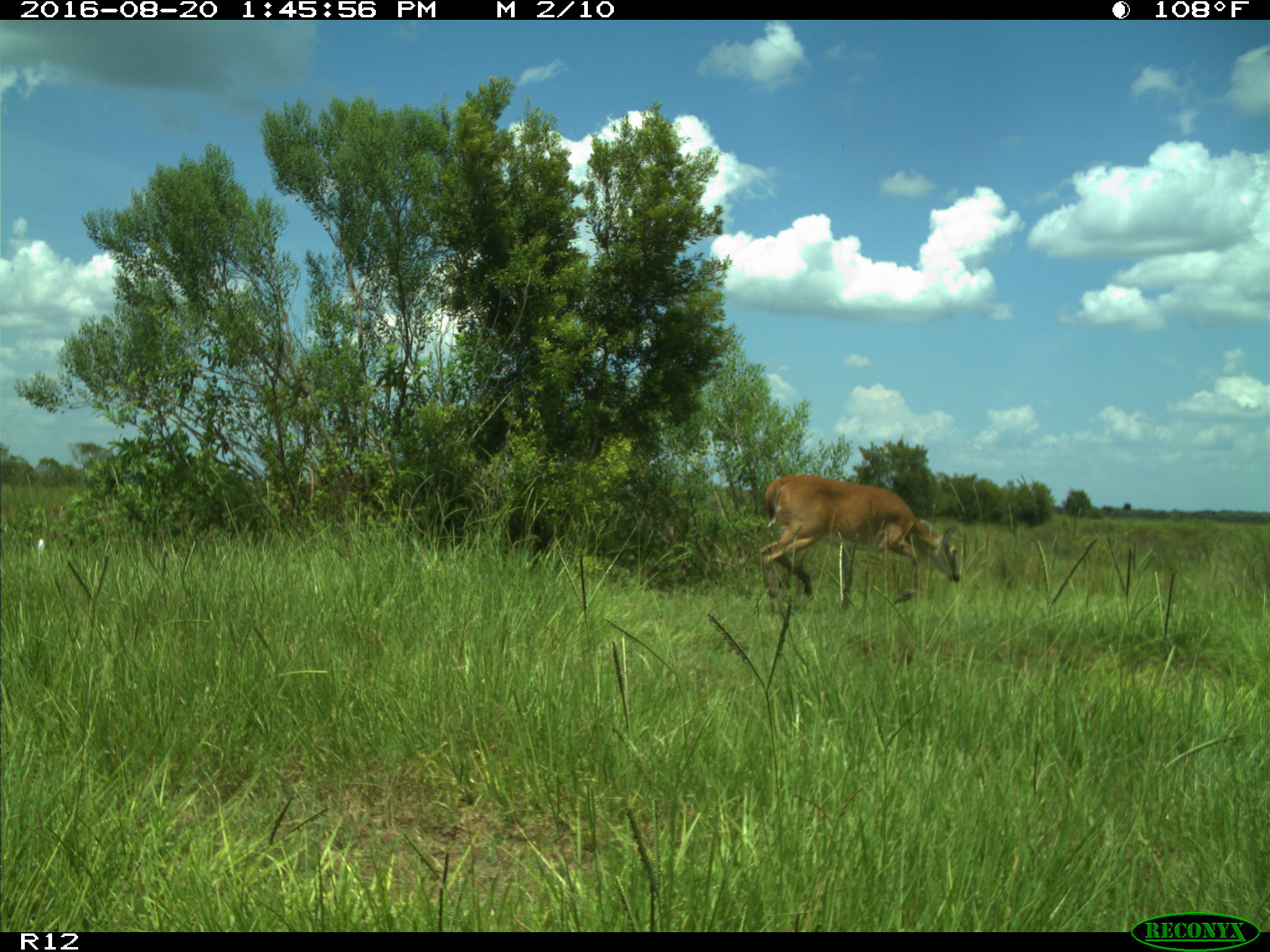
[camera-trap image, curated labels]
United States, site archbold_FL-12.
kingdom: Animalia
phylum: Chordata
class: Mammalia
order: Artiodactyla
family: Cervidae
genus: Odocoileus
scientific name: Odocoileus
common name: deer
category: unidentified deer